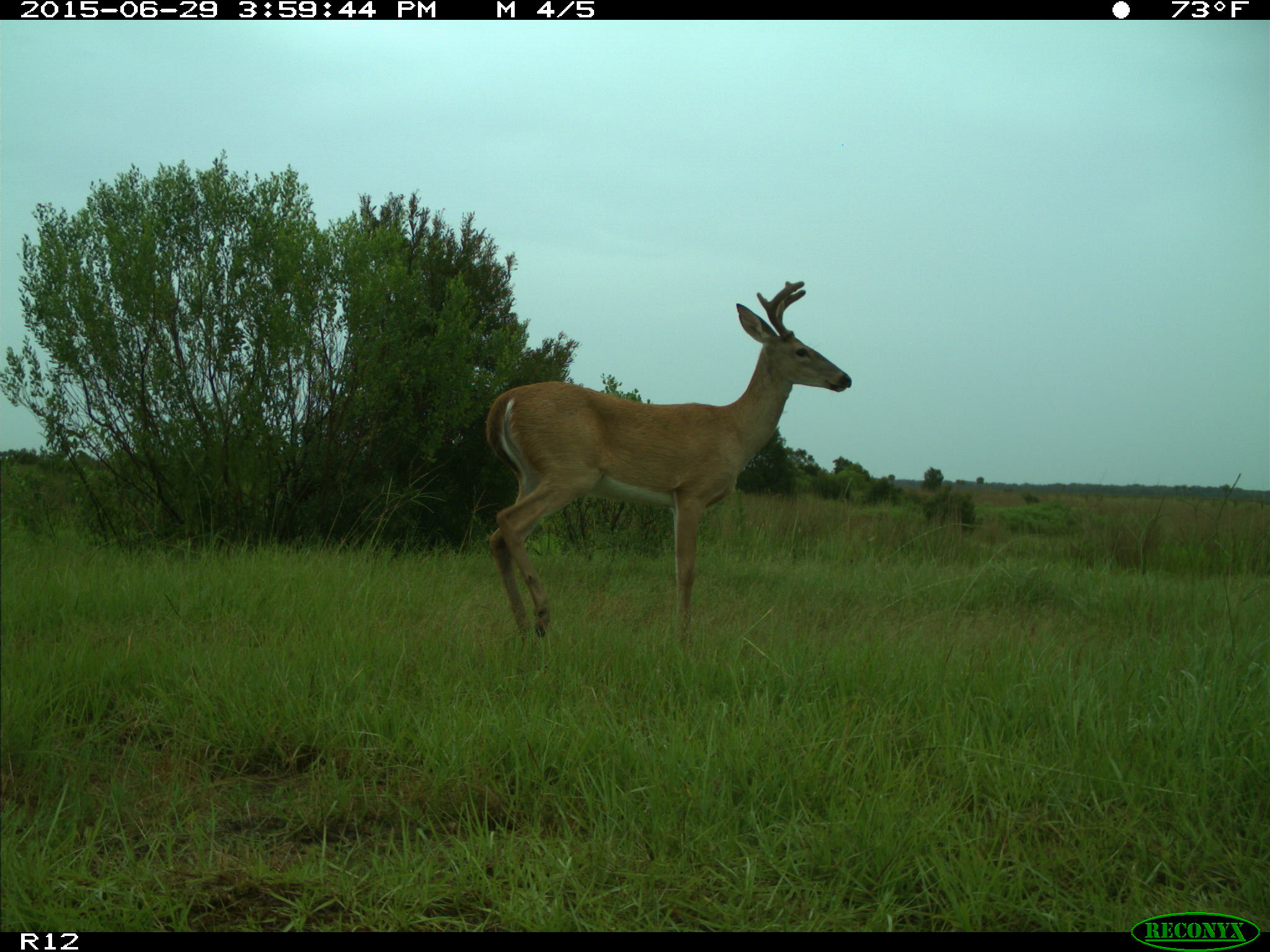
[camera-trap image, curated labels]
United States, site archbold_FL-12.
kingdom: Animalia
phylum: Chordata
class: Mammalia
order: Artiodactyla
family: Cervidae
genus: Odocoileus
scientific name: Odocoileus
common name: deer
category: unidentified deer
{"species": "unidentified deer (deer) (Odocoileus)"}